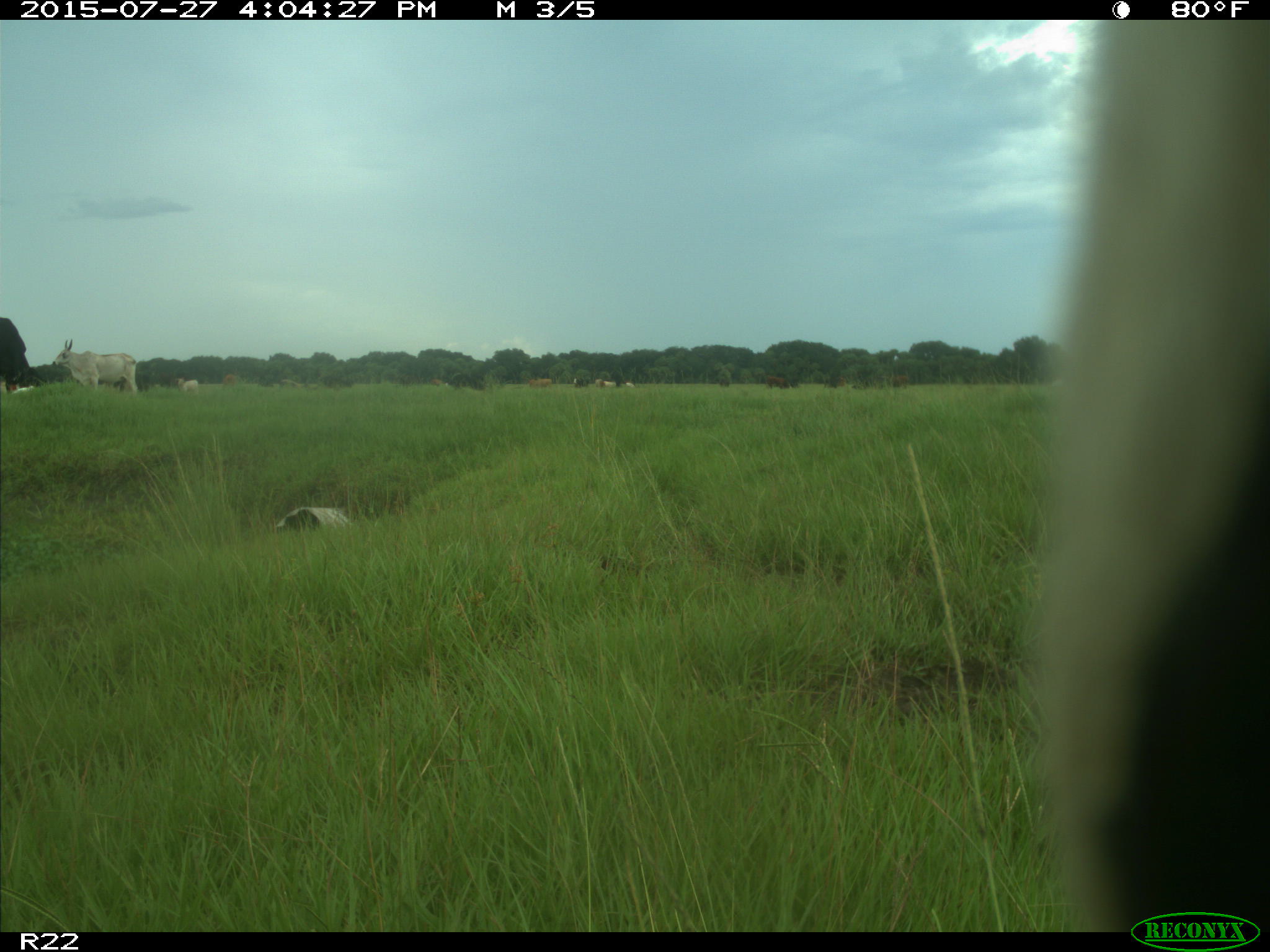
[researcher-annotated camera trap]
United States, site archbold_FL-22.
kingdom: Animalia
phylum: Chordata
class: Mammalia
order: Artiodactyla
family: Bovidae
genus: Bos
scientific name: Bos taurus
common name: domestic cow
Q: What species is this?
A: Bos taurus (domestic cow).